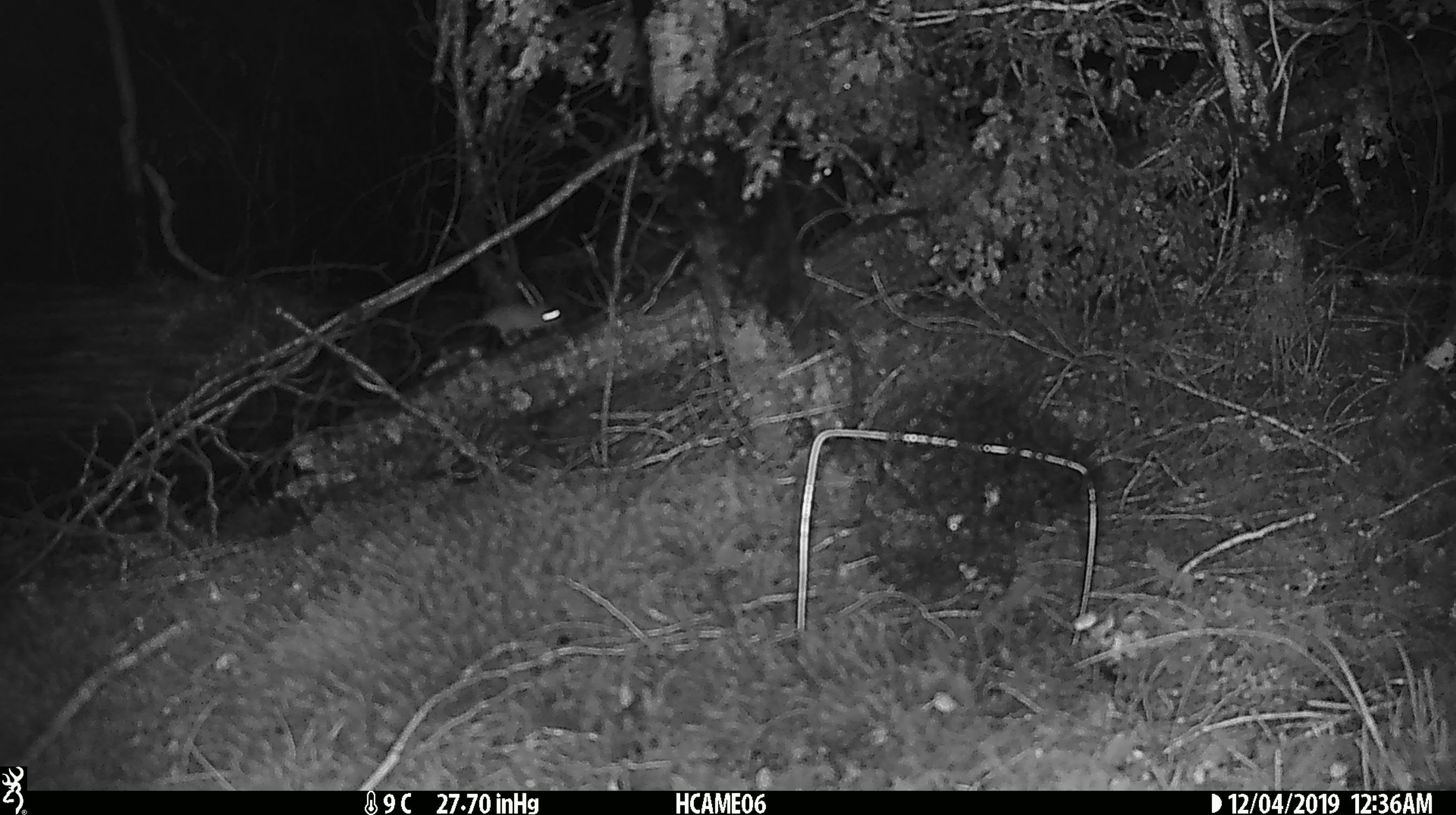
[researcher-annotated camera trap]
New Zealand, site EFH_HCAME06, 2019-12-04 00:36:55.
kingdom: Animalia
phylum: Chordata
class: Mammalia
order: Rodentia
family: Muridae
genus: Mus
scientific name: Mus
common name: mouse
Mouse (Mus).